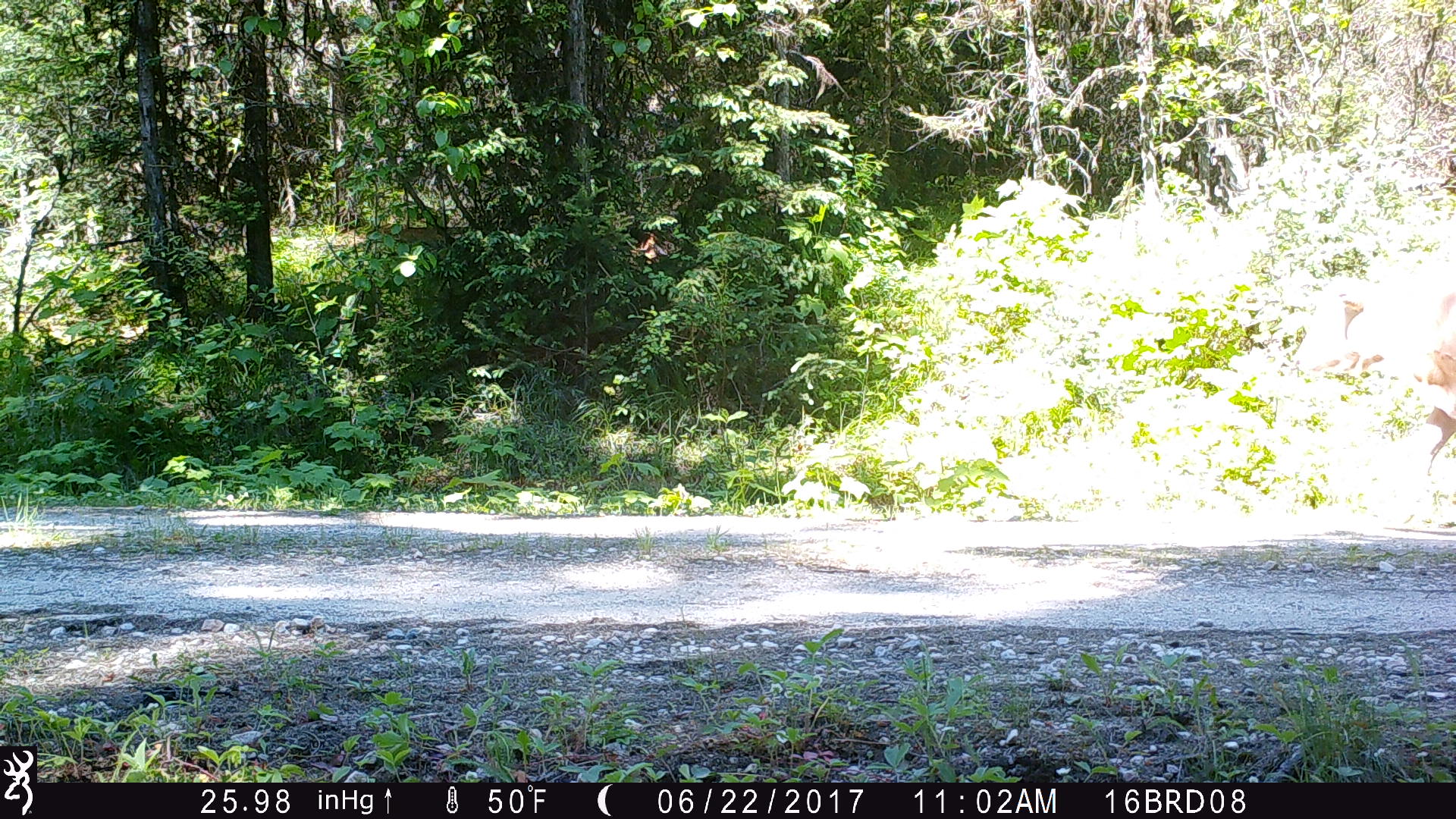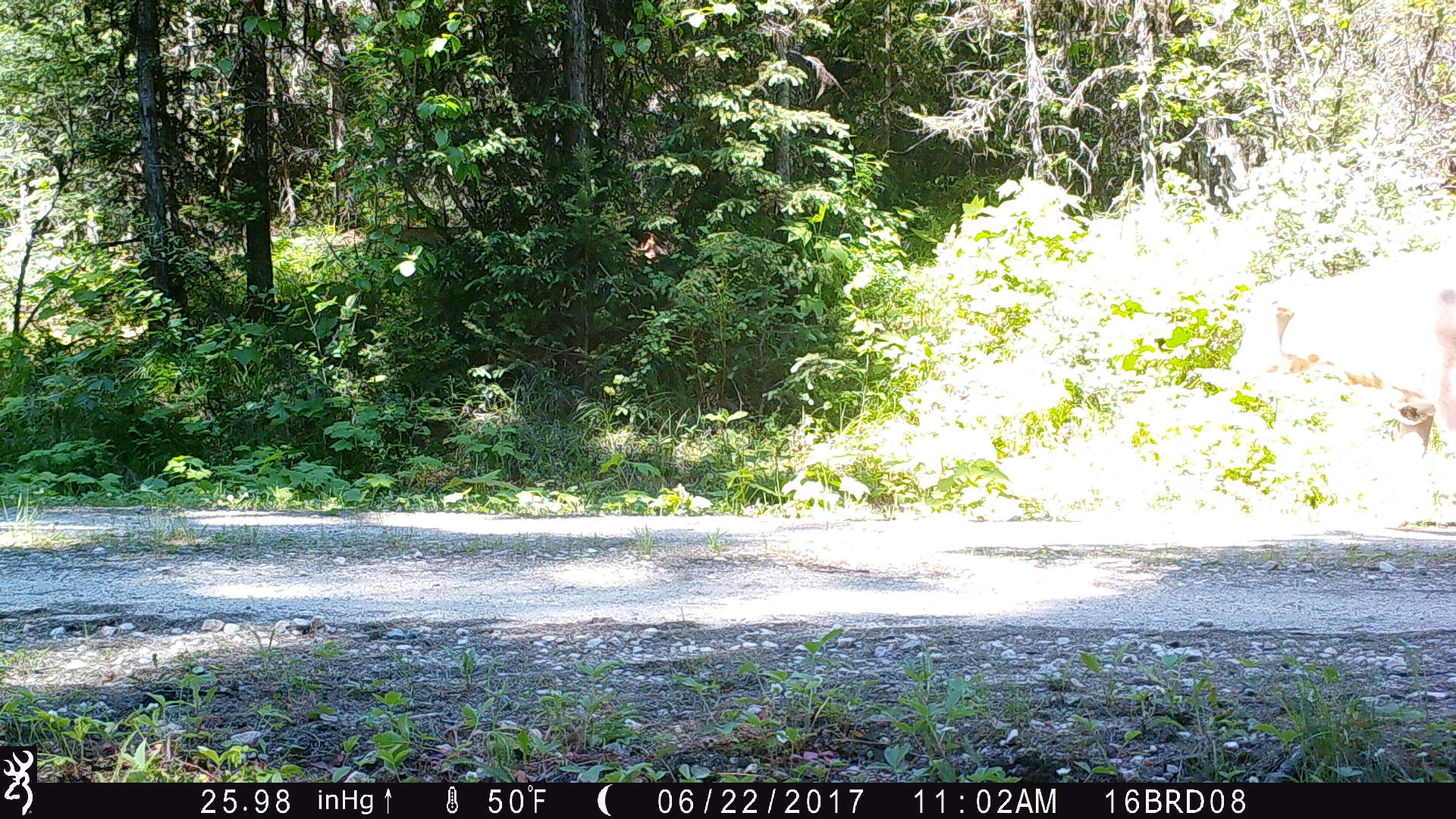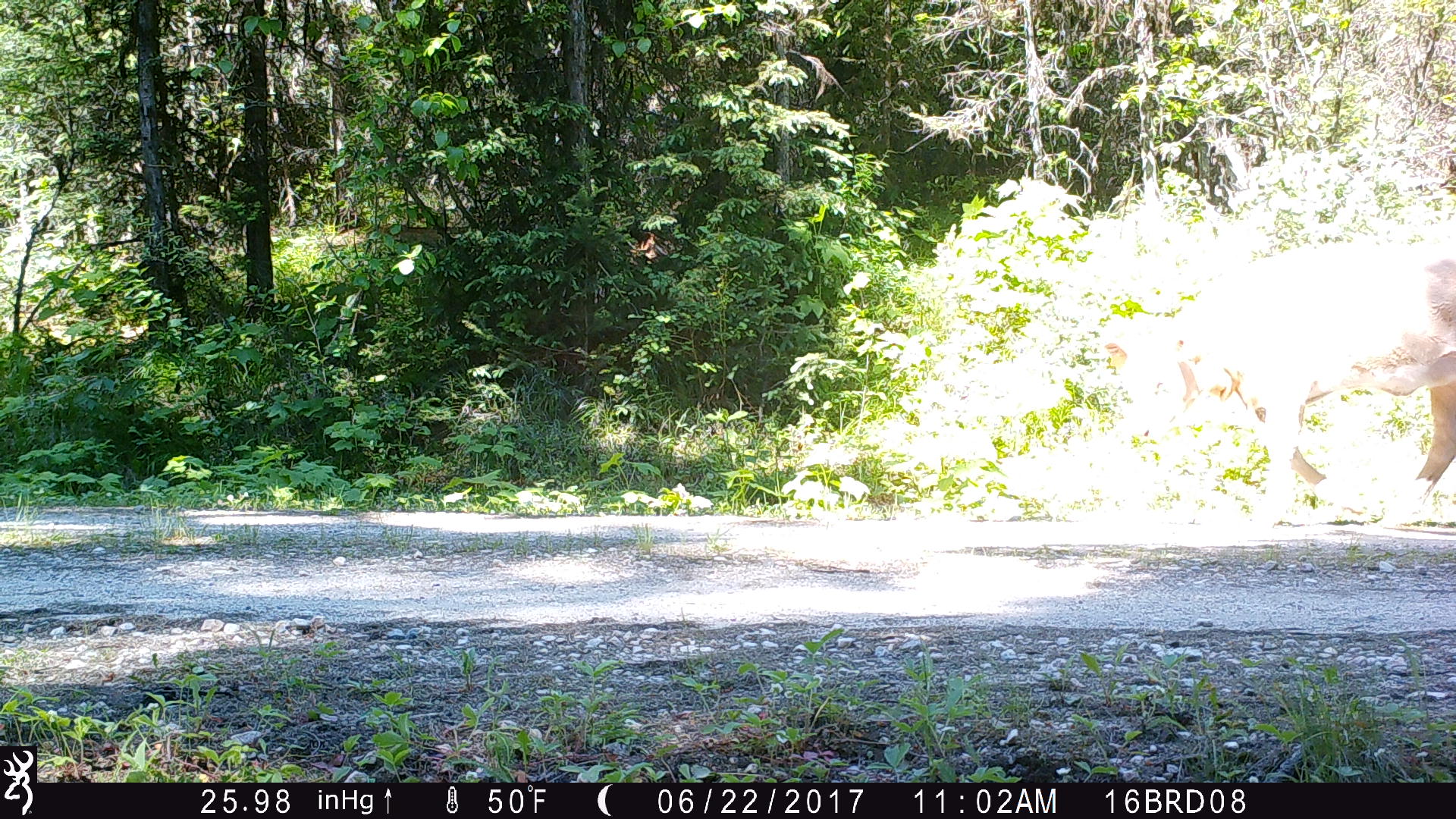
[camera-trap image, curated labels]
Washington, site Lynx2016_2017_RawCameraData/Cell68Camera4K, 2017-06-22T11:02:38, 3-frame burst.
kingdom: Animalia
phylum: Chordata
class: Mammalia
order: Artiodactyla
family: Bovidae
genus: Bos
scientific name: Bos taurus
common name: domestic cattle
Domestic cattle (Bos taurus). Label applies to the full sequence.